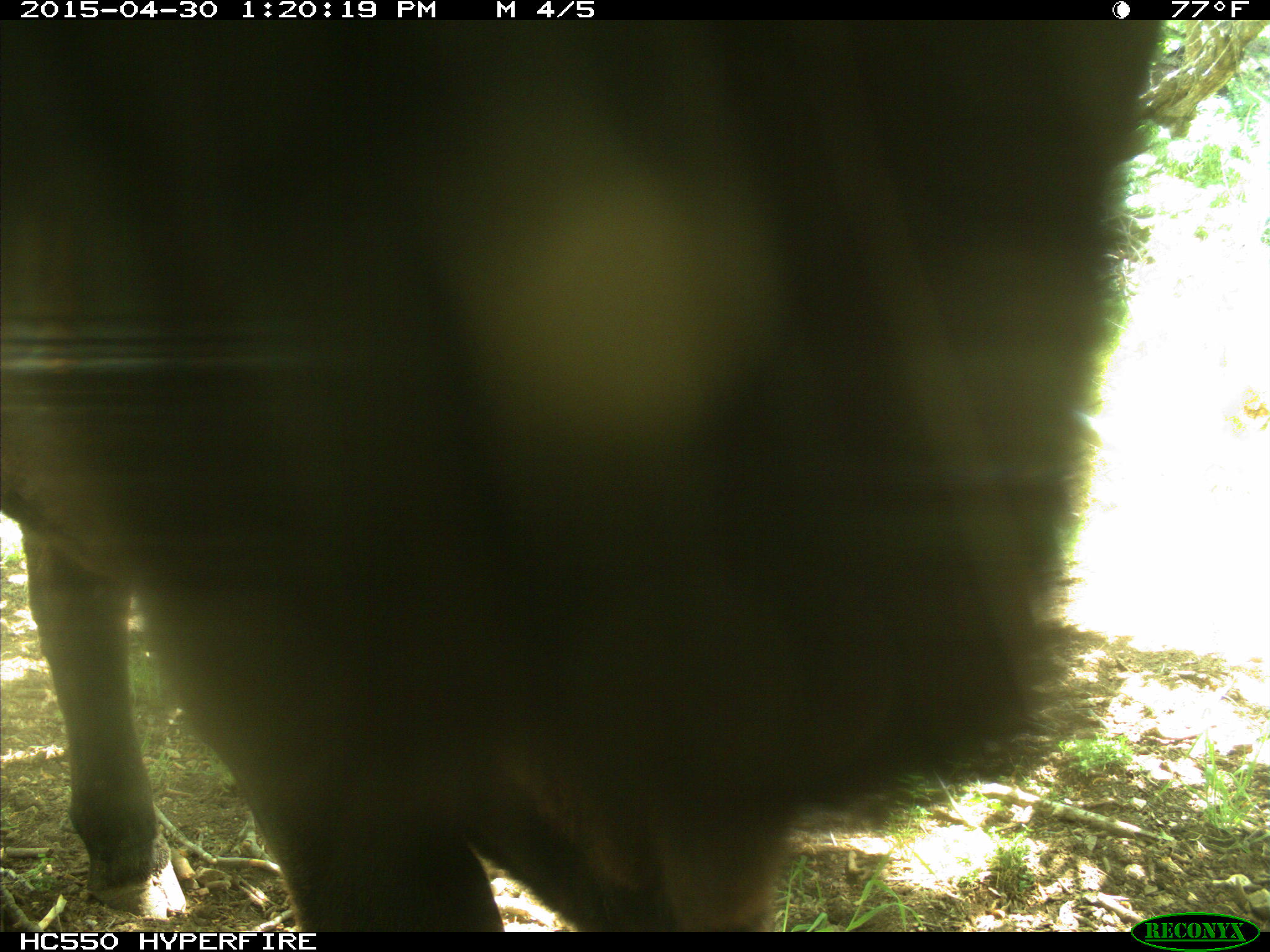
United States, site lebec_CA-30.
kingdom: Animalia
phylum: Chordata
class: Mammalia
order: Artiodactyla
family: Bovidae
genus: Bos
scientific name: Bos taurus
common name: domestic cow